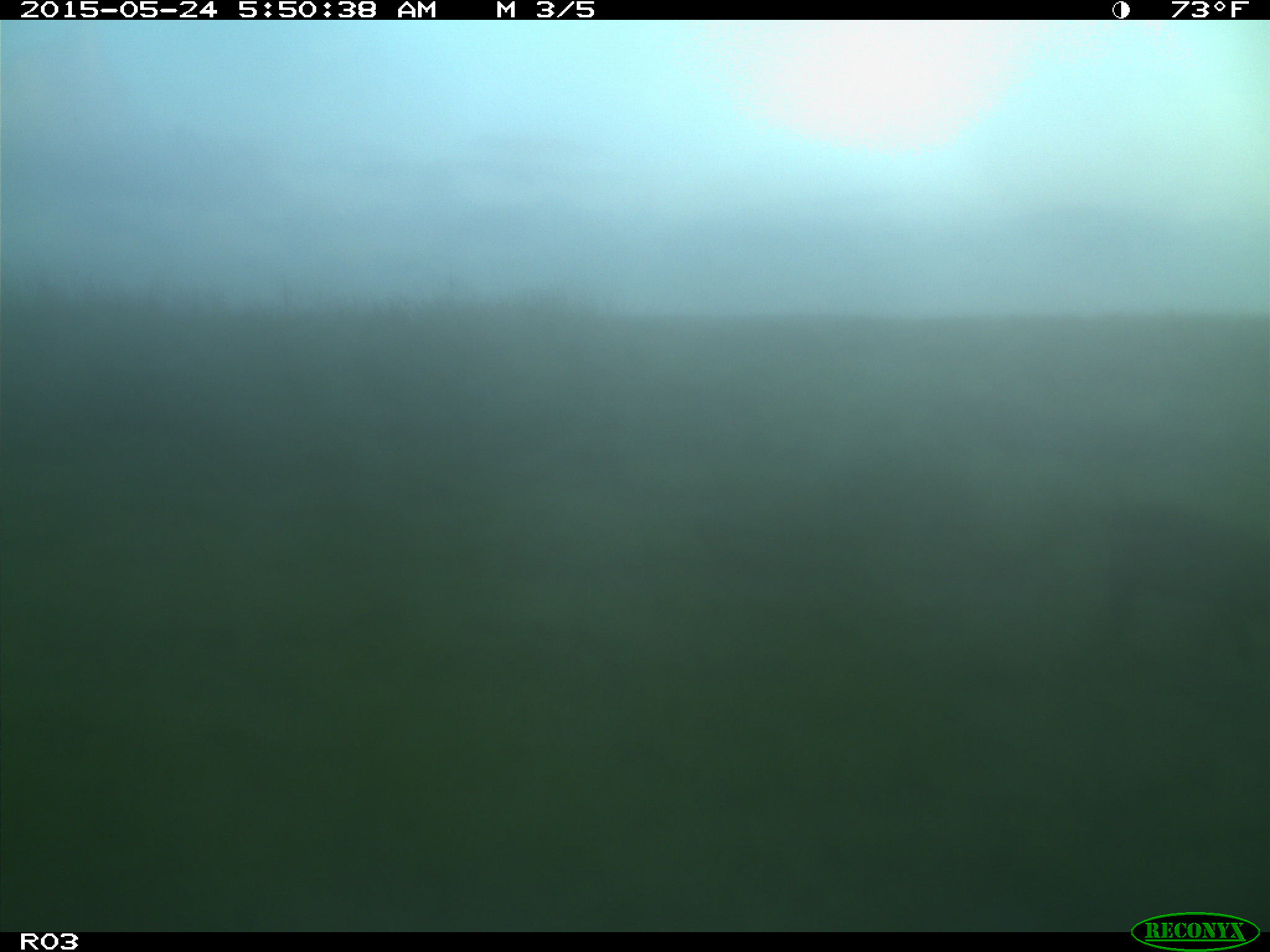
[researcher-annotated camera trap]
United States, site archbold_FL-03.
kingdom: Animalia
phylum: Chordata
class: Mammalia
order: Artiodactyla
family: Suidae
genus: Sus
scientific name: Sus scrofa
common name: wild boar